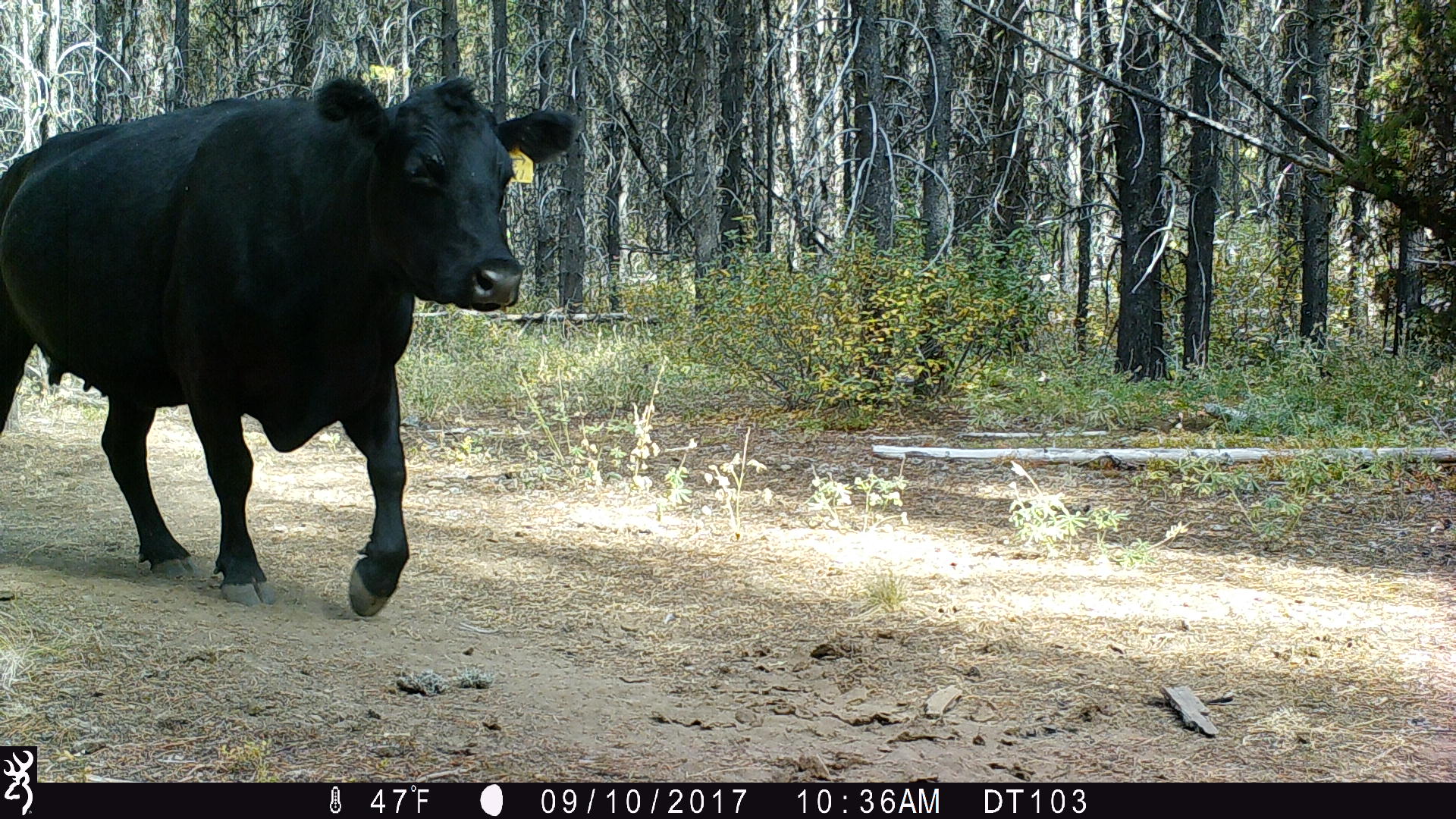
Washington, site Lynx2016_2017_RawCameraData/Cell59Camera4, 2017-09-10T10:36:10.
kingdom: Animalia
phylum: Chordata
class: Mammalia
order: Artiodactyla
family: Bovidae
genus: Bos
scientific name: Bos taurus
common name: domestic cattle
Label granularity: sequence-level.